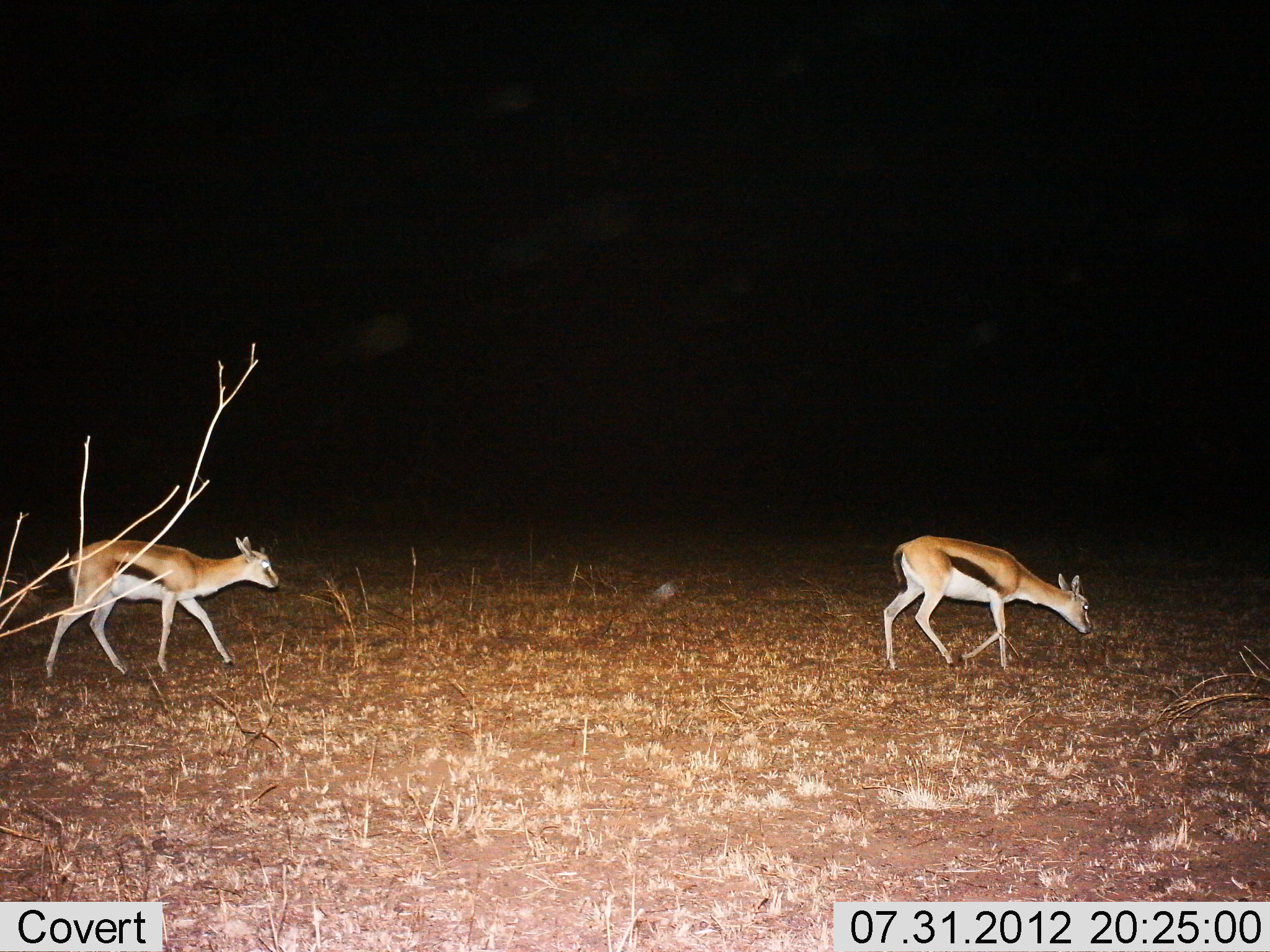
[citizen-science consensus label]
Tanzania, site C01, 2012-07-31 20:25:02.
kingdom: Animalia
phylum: Chordata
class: Mammalia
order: Artiodactyla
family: Bovidae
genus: Eudorcas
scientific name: Eudorcas thomsonii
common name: thomson's gazelle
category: gazellethomsons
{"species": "gazellethomsons (thomson's gazelle) (Eudorcas thomsonii)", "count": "2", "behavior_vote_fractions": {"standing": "0%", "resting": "0%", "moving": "100%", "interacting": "0%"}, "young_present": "10%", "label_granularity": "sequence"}